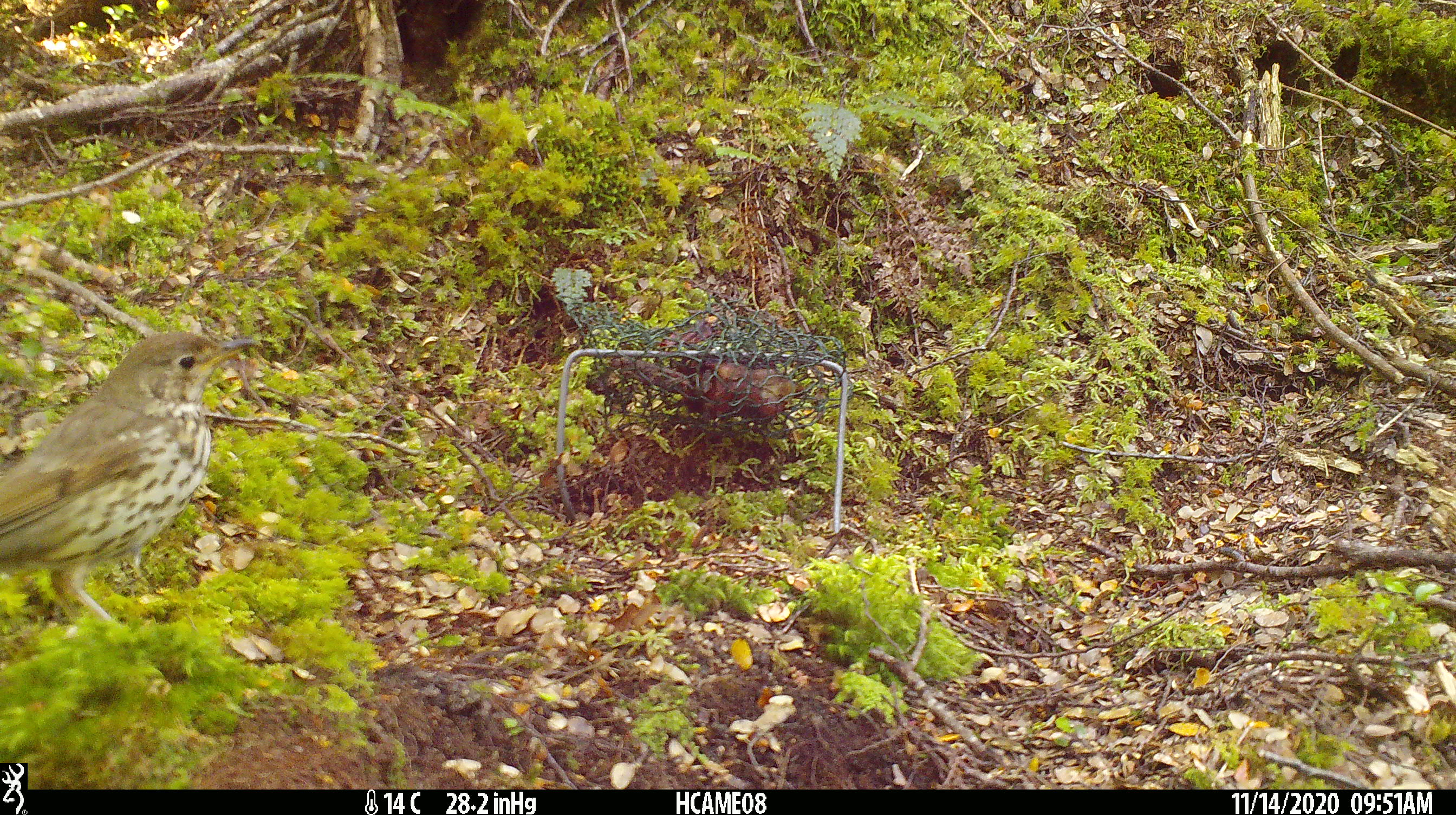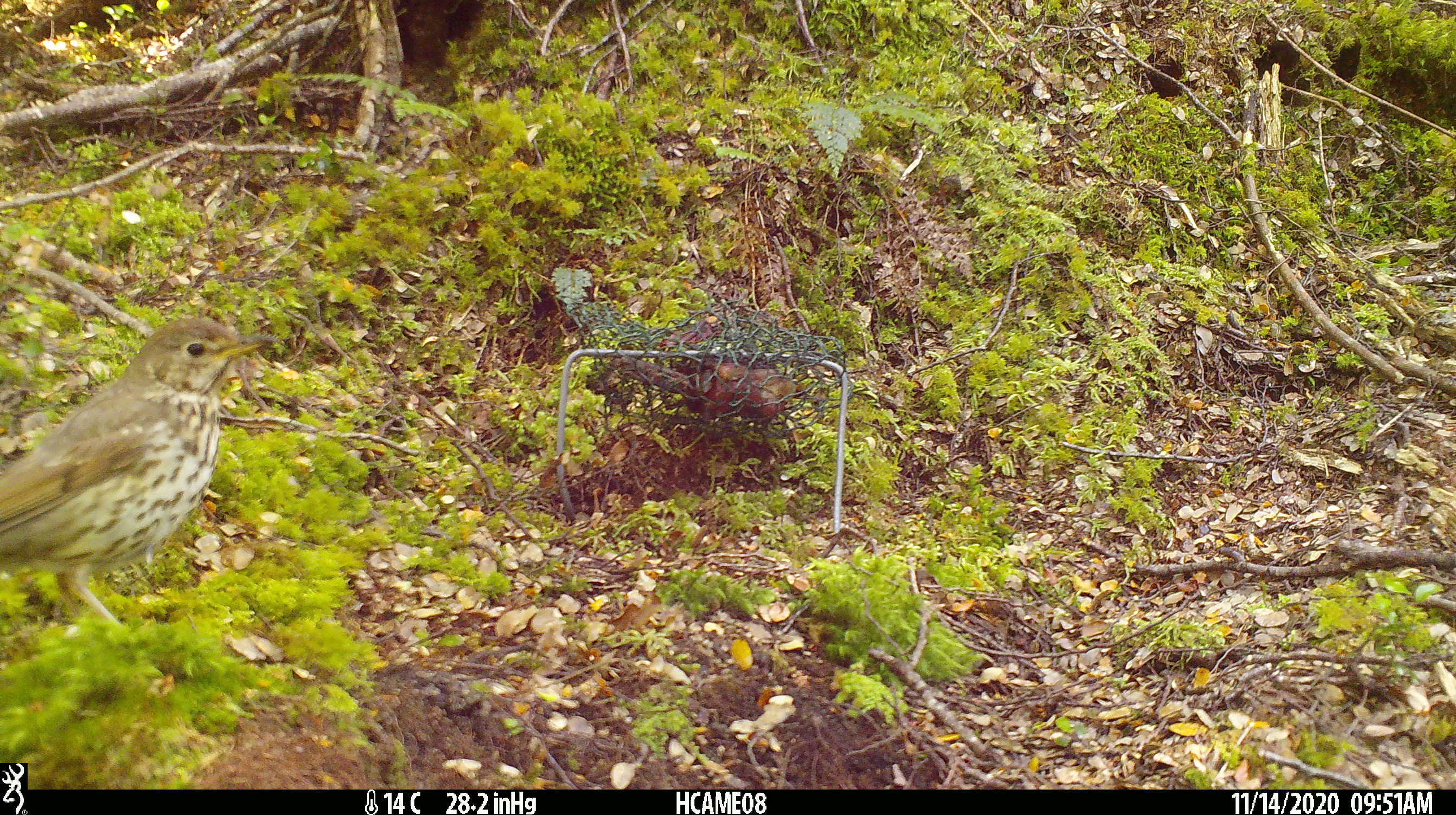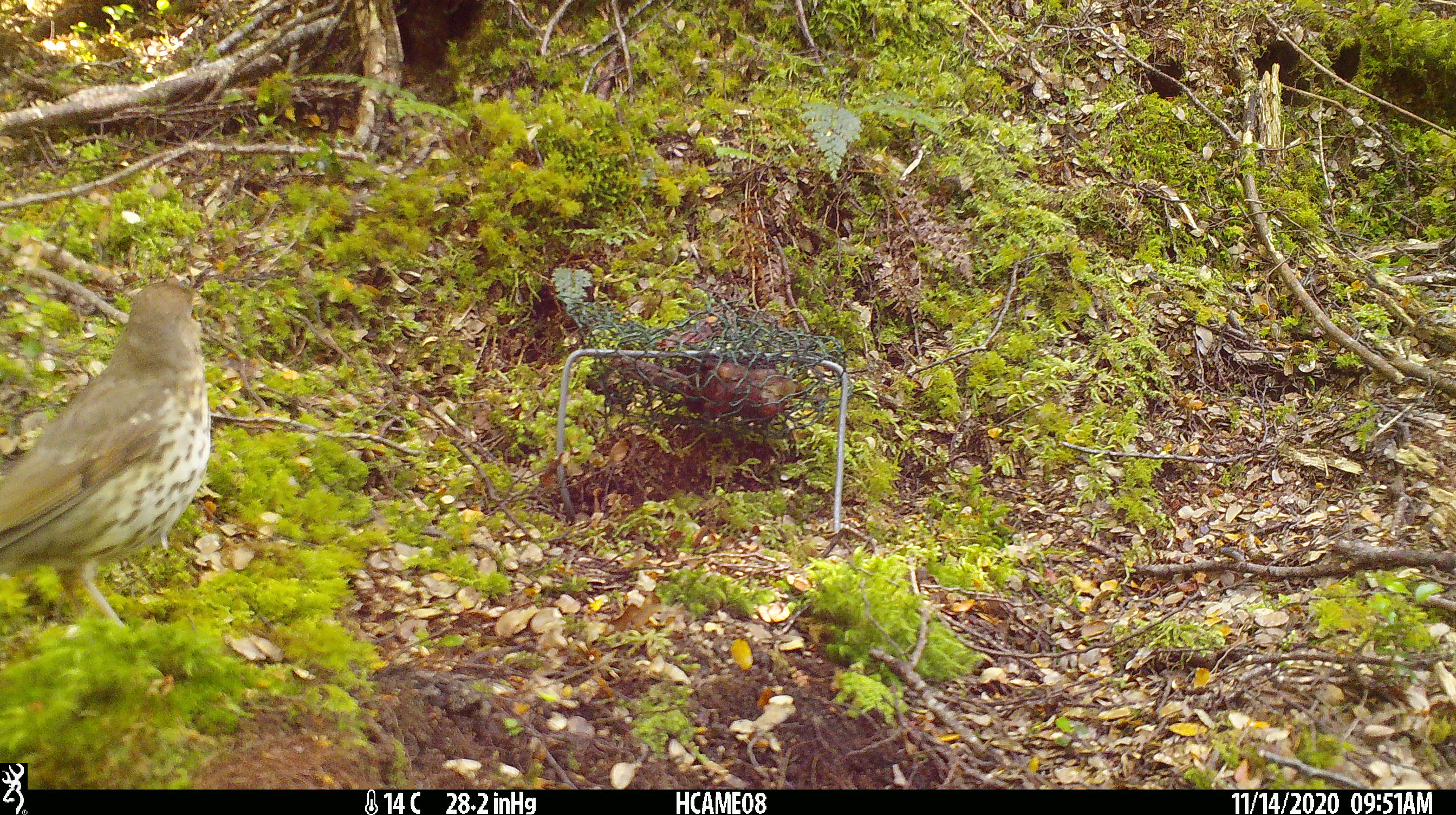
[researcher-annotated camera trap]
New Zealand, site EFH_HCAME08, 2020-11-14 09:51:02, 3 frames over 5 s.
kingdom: Animalia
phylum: Chordata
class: Aves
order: Passeriformes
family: Turdidae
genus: Turdus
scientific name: Turdus philomelos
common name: song thrush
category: thrush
Thrush (song thrush) (Turdus philomelos).